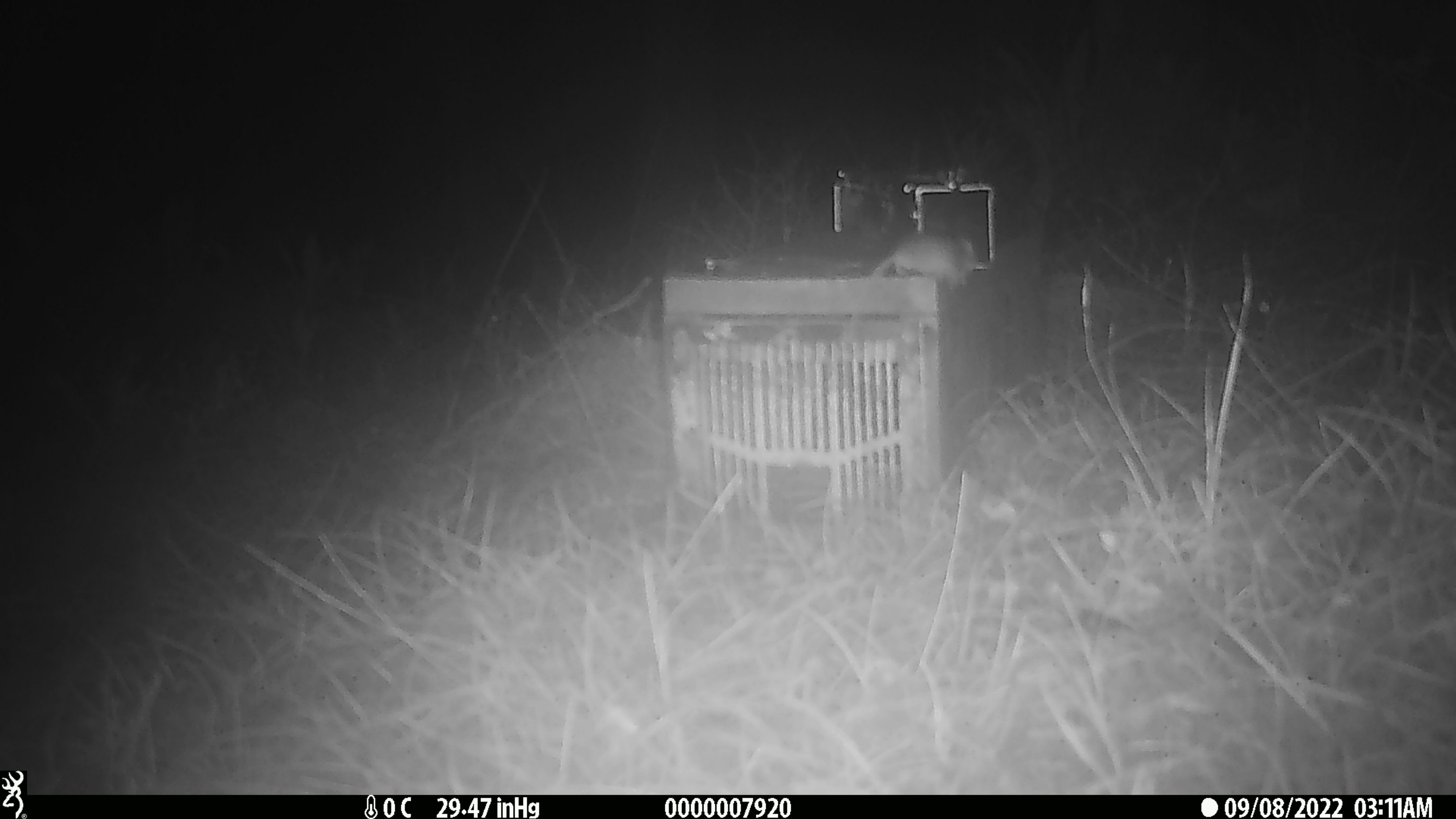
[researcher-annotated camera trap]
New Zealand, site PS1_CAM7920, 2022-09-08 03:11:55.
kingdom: Animalia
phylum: Chordata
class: Mammalia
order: Rodentia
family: Muridae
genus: Mus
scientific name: Mus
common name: mouse